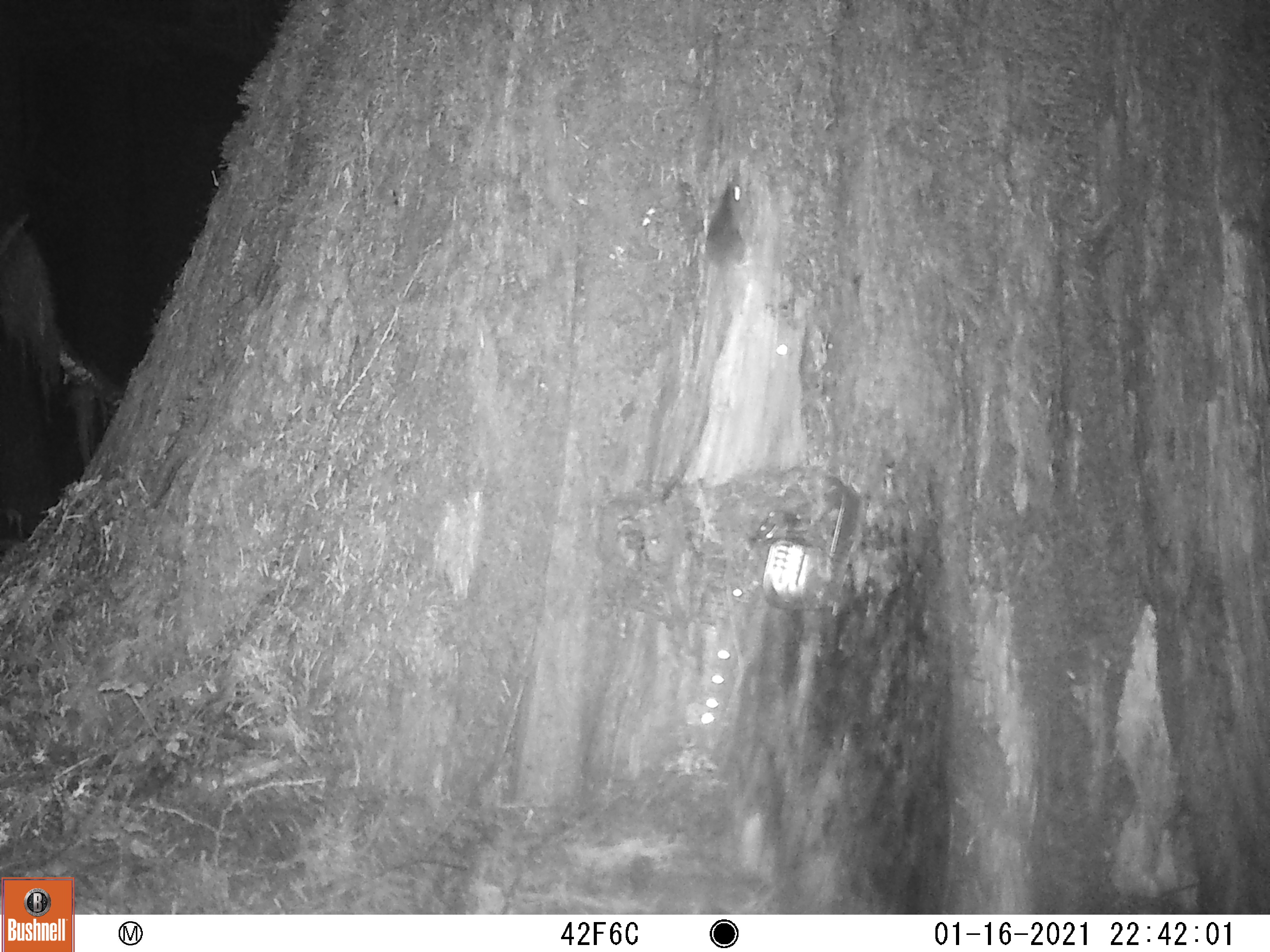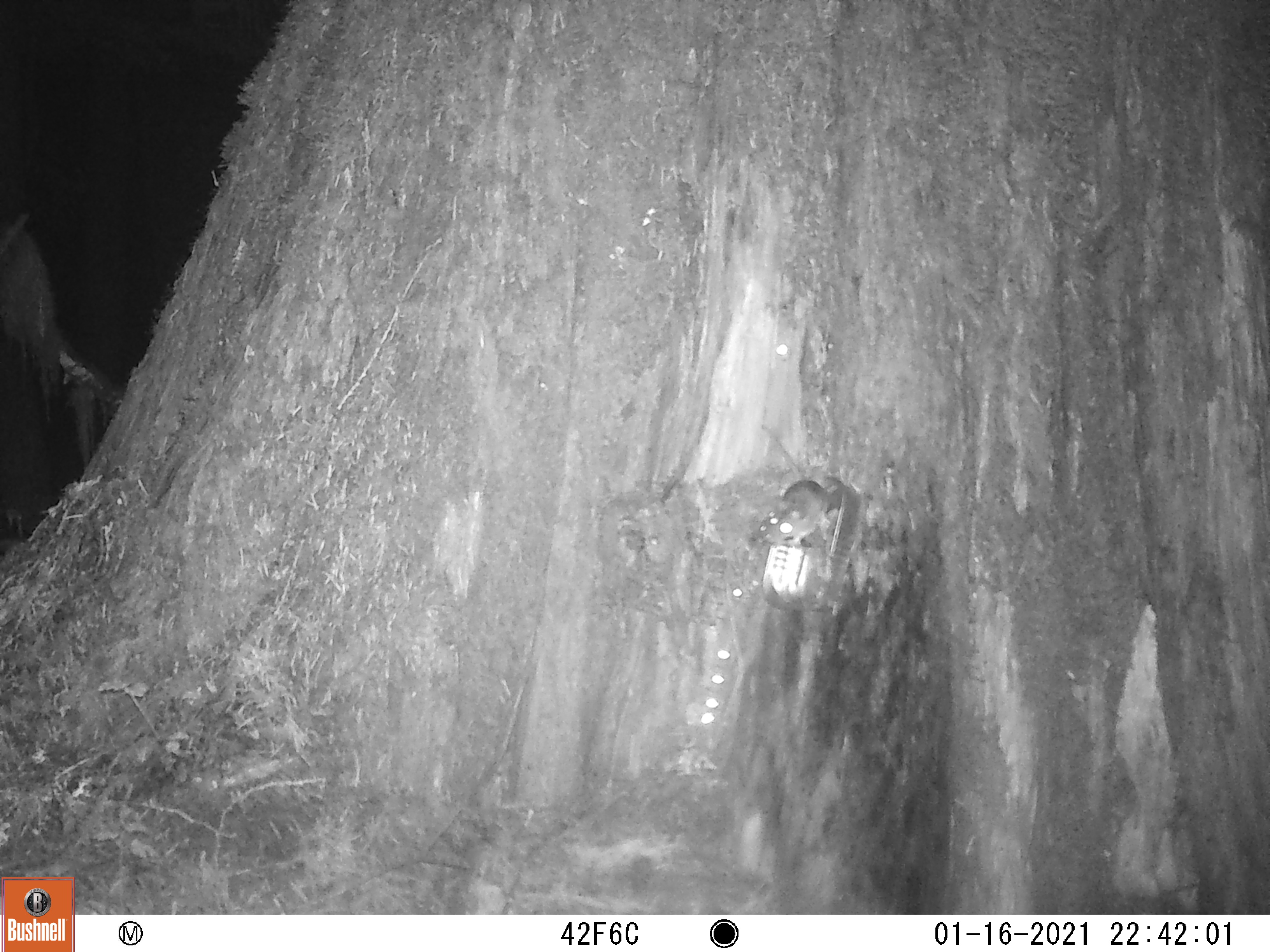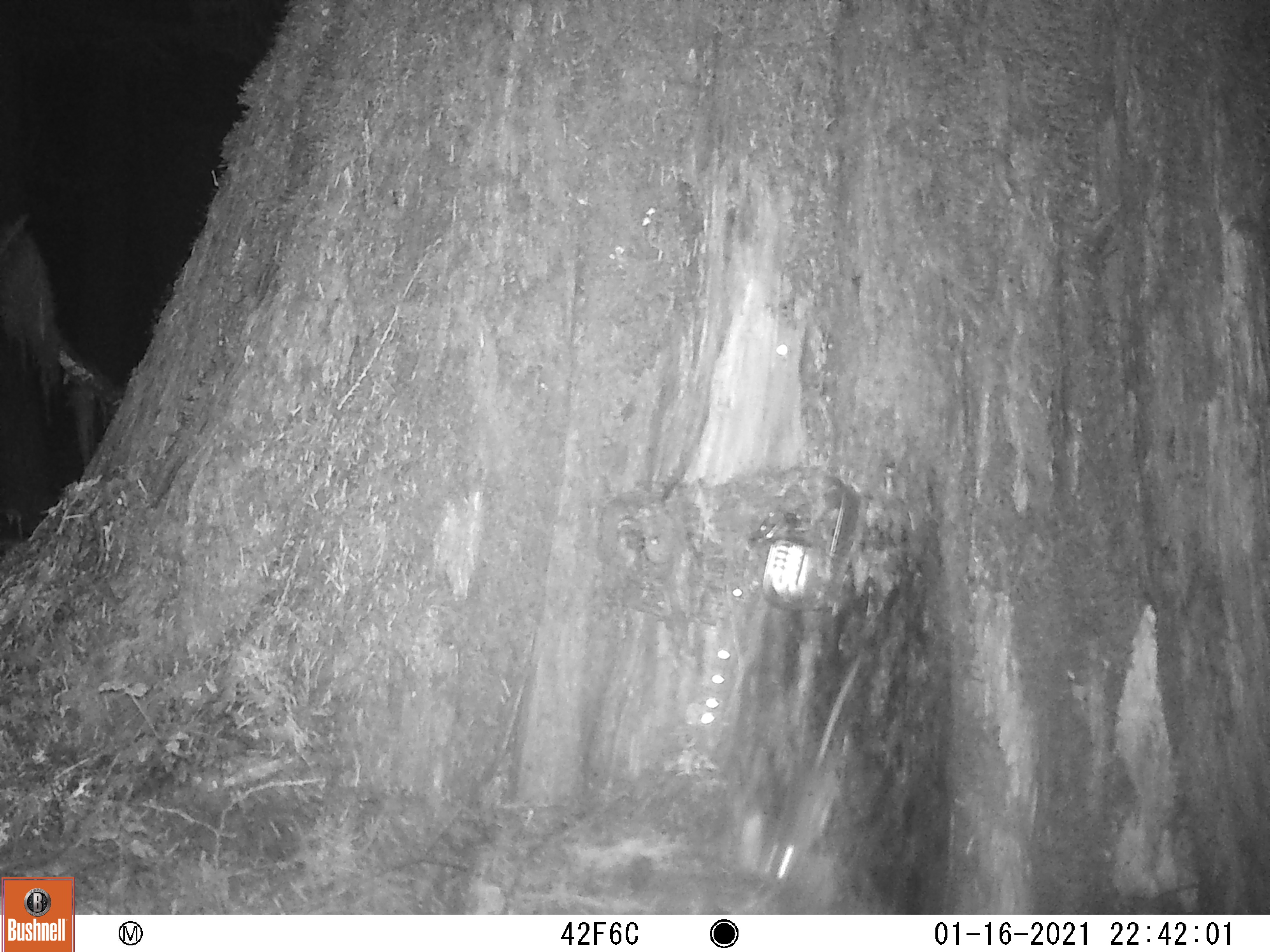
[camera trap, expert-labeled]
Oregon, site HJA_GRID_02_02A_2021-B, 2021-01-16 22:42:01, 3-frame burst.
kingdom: Animalia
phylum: Chordata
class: Mammalia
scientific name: Mammalia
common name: small mammal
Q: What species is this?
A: Small mammal (Mammalia).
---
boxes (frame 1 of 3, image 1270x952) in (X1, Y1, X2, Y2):
small mammal: (683, 169, 785, 366)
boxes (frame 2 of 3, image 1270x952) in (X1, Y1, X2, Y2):
small mammal: (752, 414, 839, 554)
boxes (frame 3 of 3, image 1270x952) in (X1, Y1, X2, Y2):
small mammal: (752, 634, 888, 892)